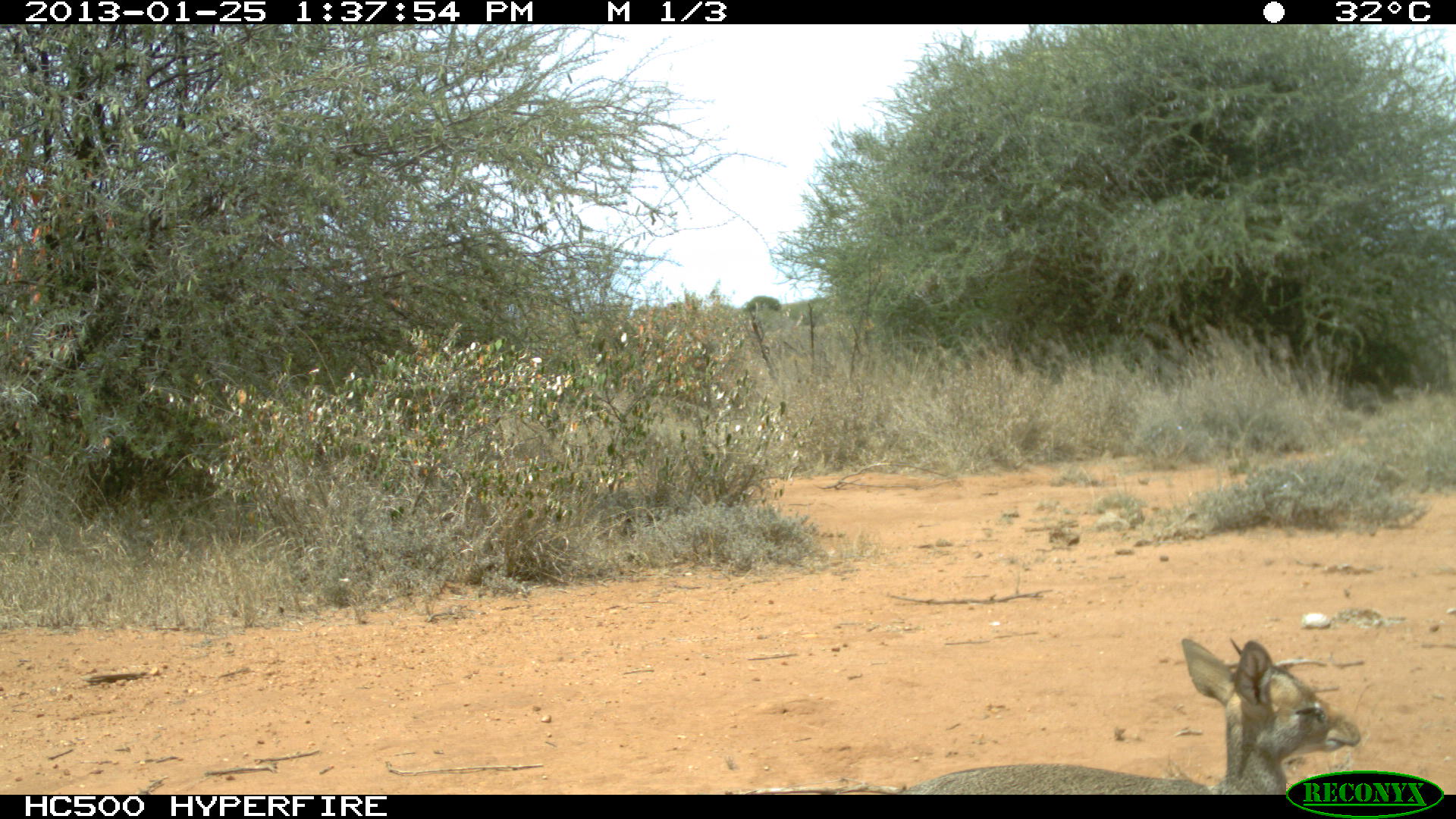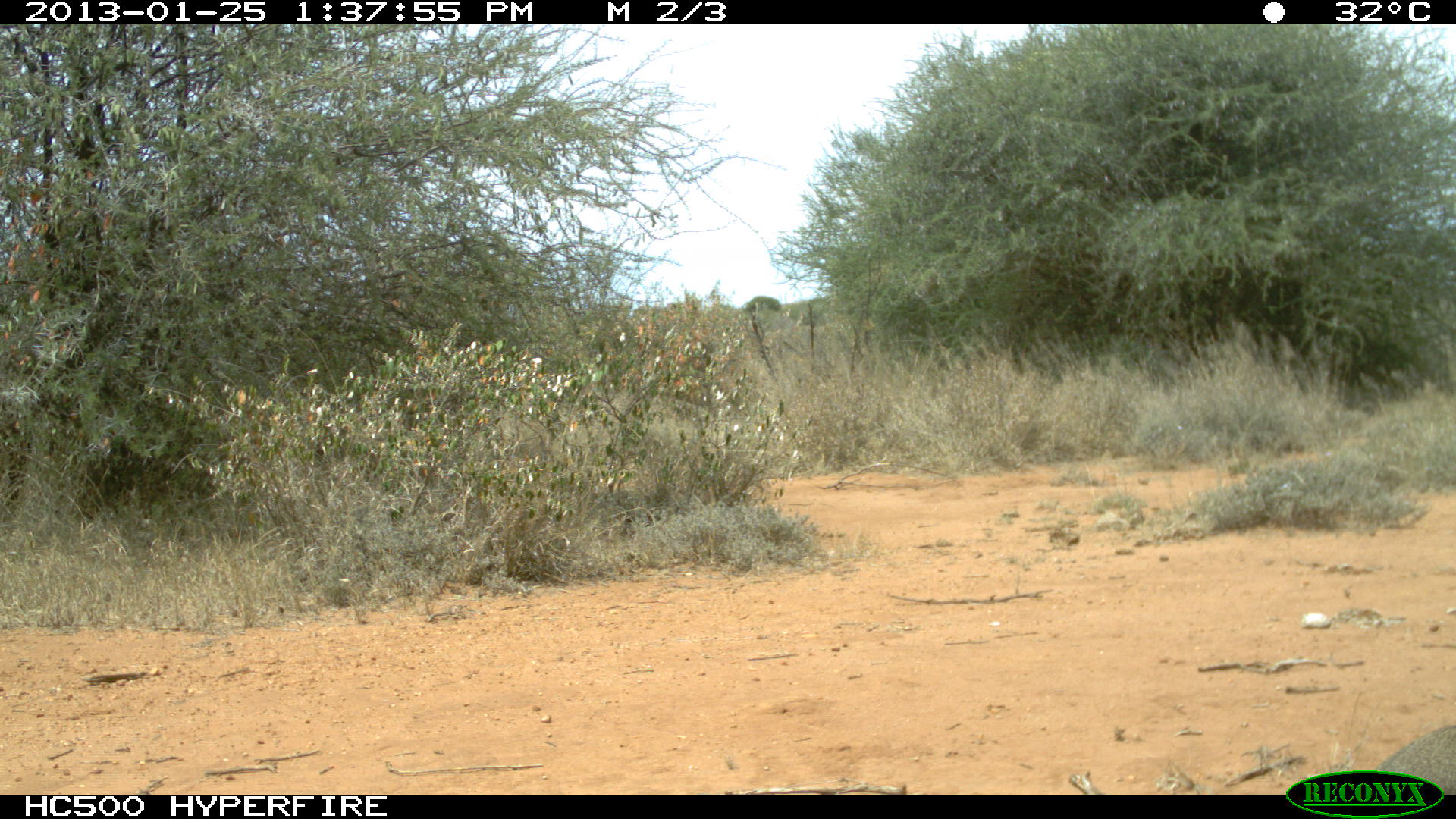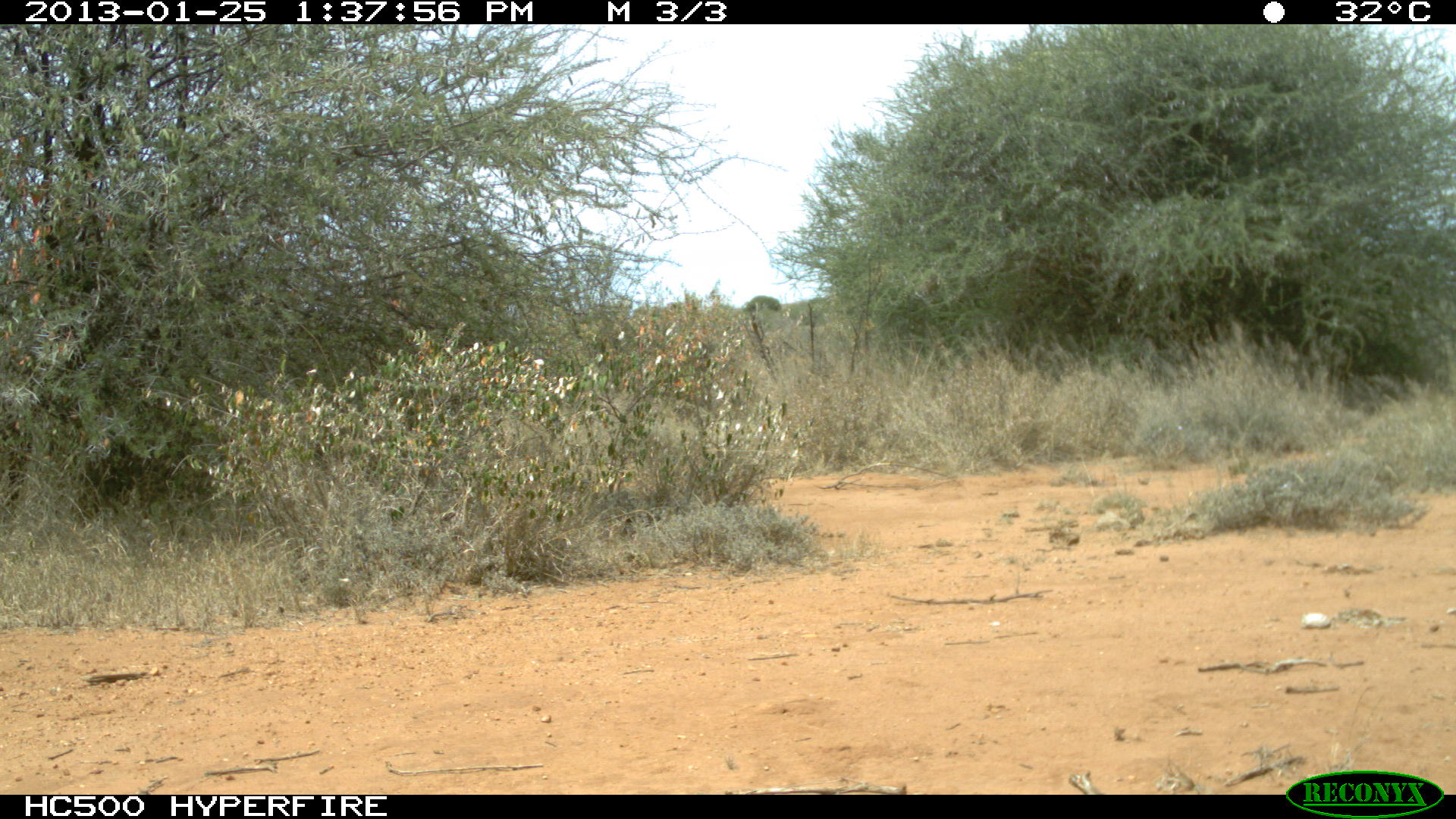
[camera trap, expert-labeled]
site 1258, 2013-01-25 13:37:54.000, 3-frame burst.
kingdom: Animalia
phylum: Chordata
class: Mammalia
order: Artiodactyla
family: Bovidae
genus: Madoqua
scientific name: Madoqua guentheri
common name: günther's dik-dik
Madoqua guentheri (günther's dik-dik), count 1.